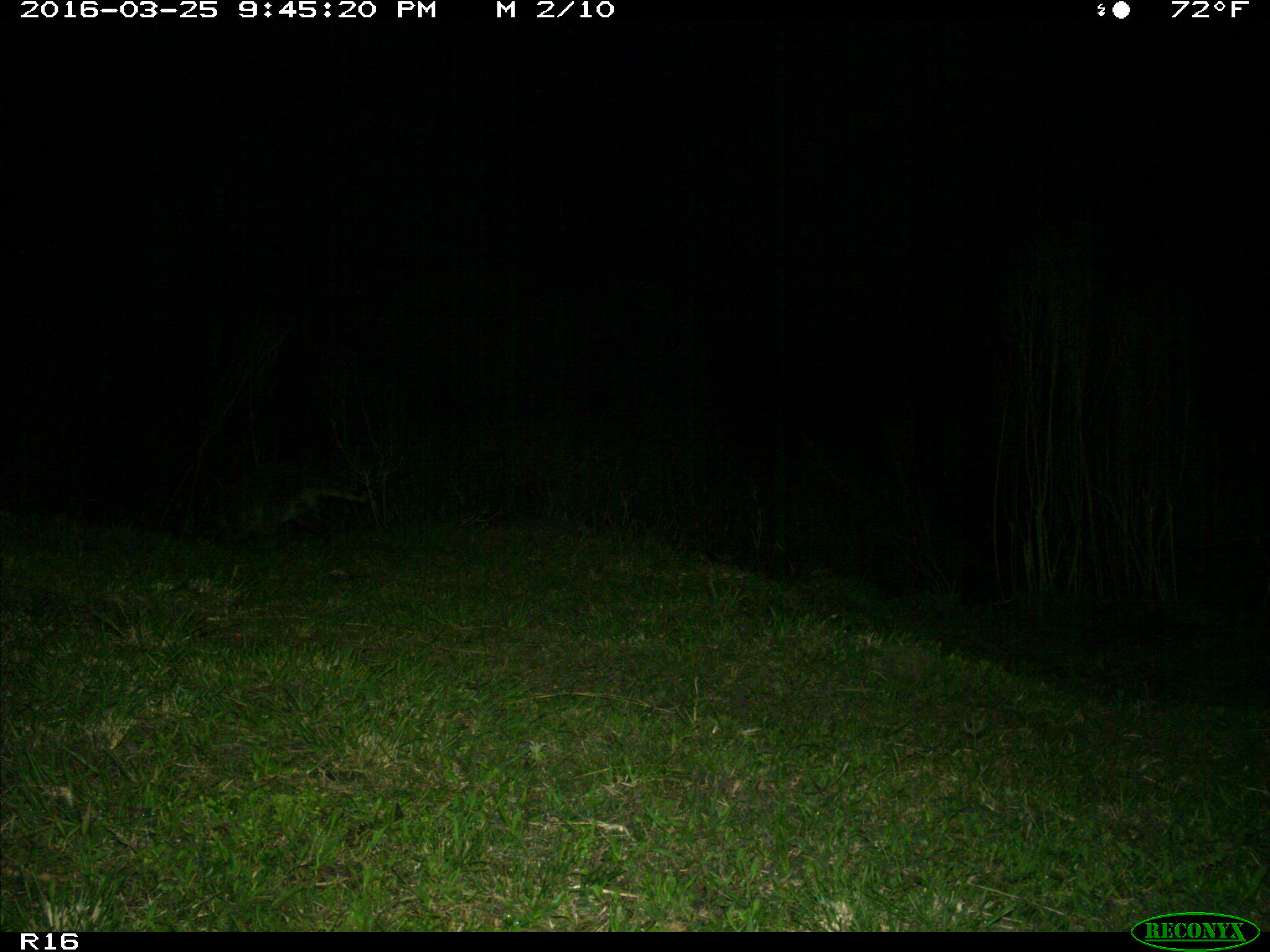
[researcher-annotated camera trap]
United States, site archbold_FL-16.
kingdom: Animalia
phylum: Chordata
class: Mammalia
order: Carnivora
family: Procyonidae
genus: Procyon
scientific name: Procyon lotor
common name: common raccoon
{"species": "Procyon lotor (common raccoon)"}